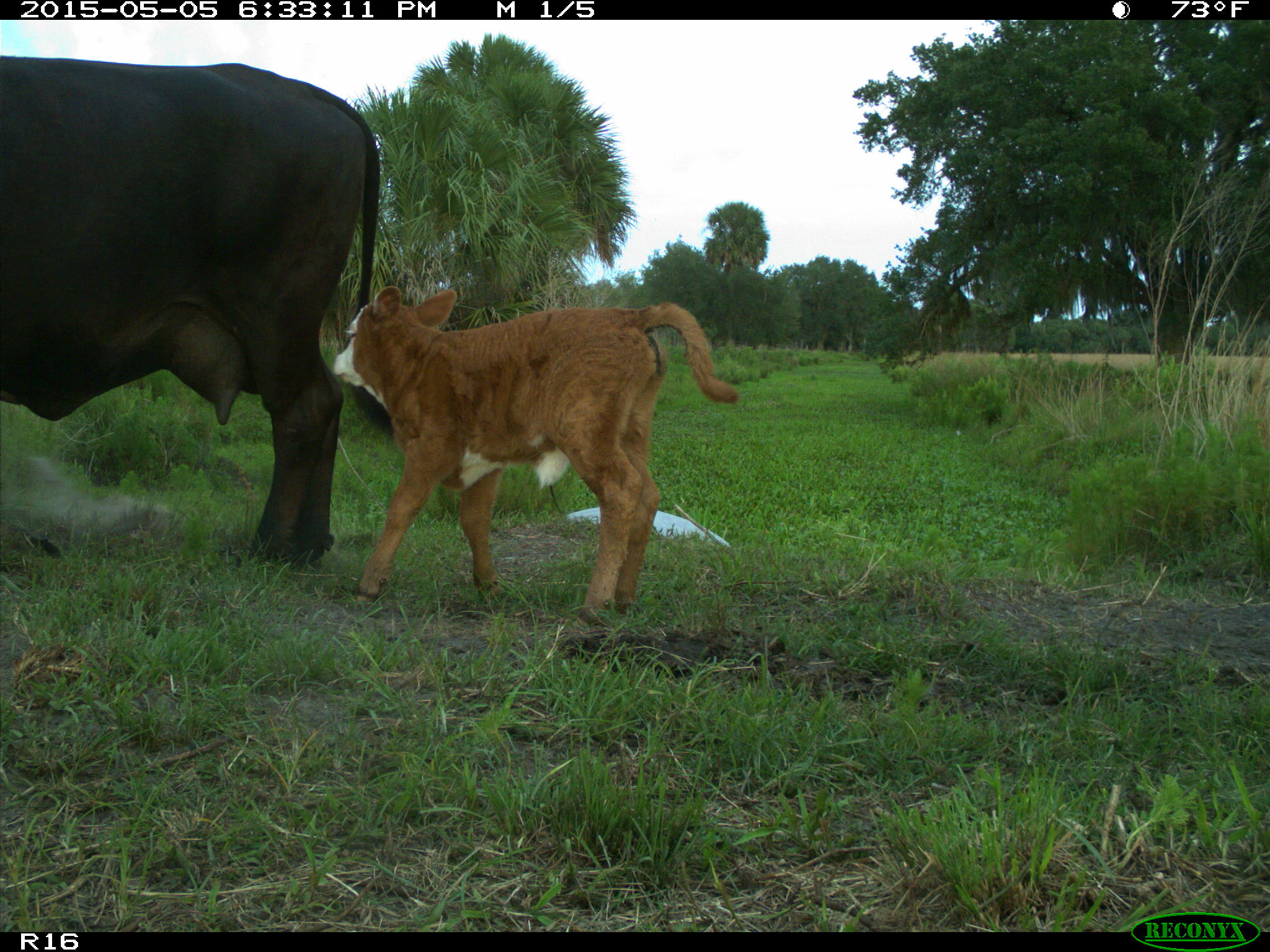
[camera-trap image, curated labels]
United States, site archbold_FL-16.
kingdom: Animalia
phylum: Chordata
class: Mammalia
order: Artiodactyla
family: Bovidae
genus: Bos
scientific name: Bos taurus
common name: domestic cow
Bos taurus (domestic cow).